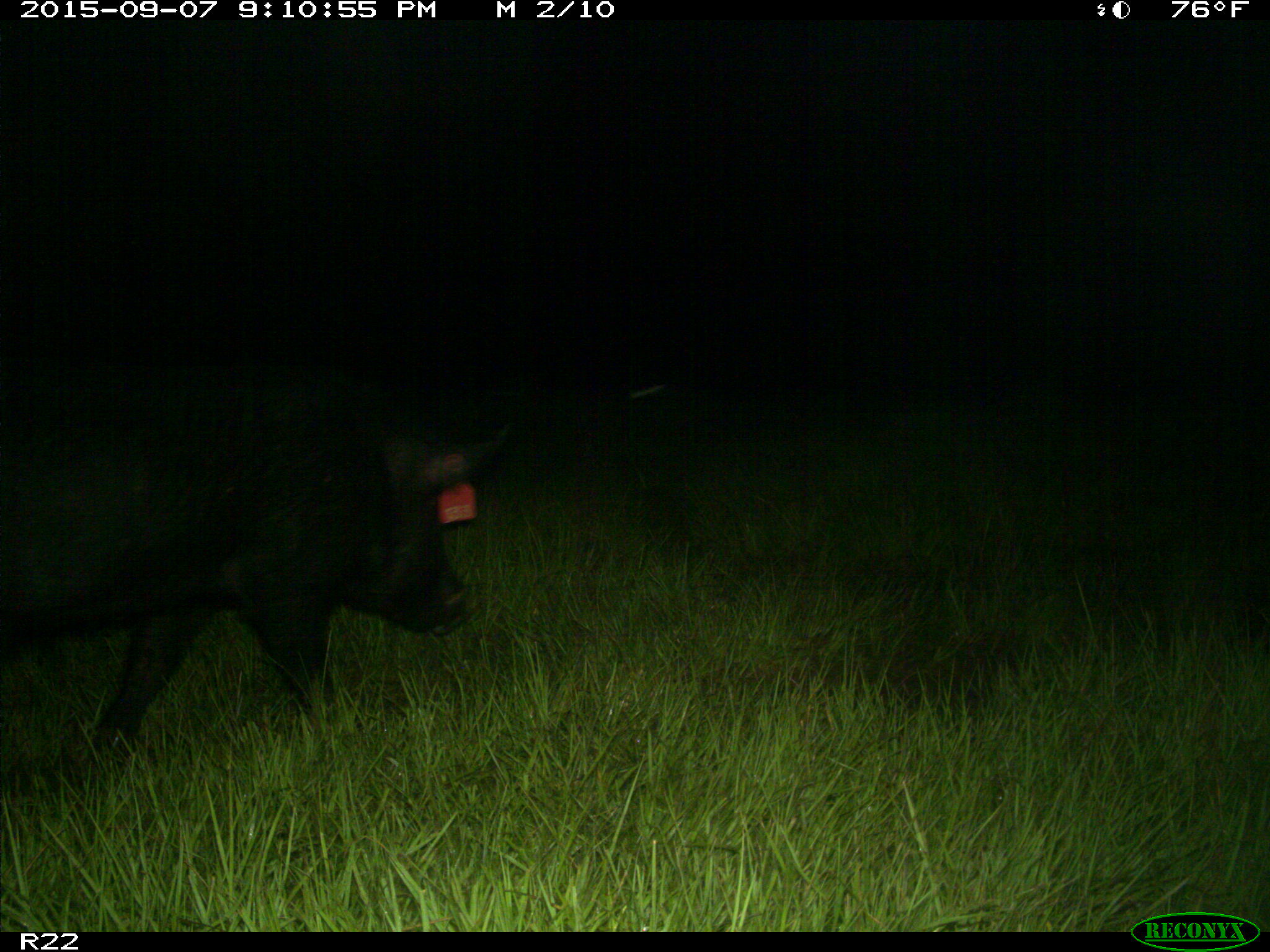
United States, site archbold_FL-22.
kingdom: Animalia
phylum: Chordata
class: Mammalia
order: Artiodactyla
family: Suidae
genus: Sus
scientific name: Sus scrofa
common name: wild boar